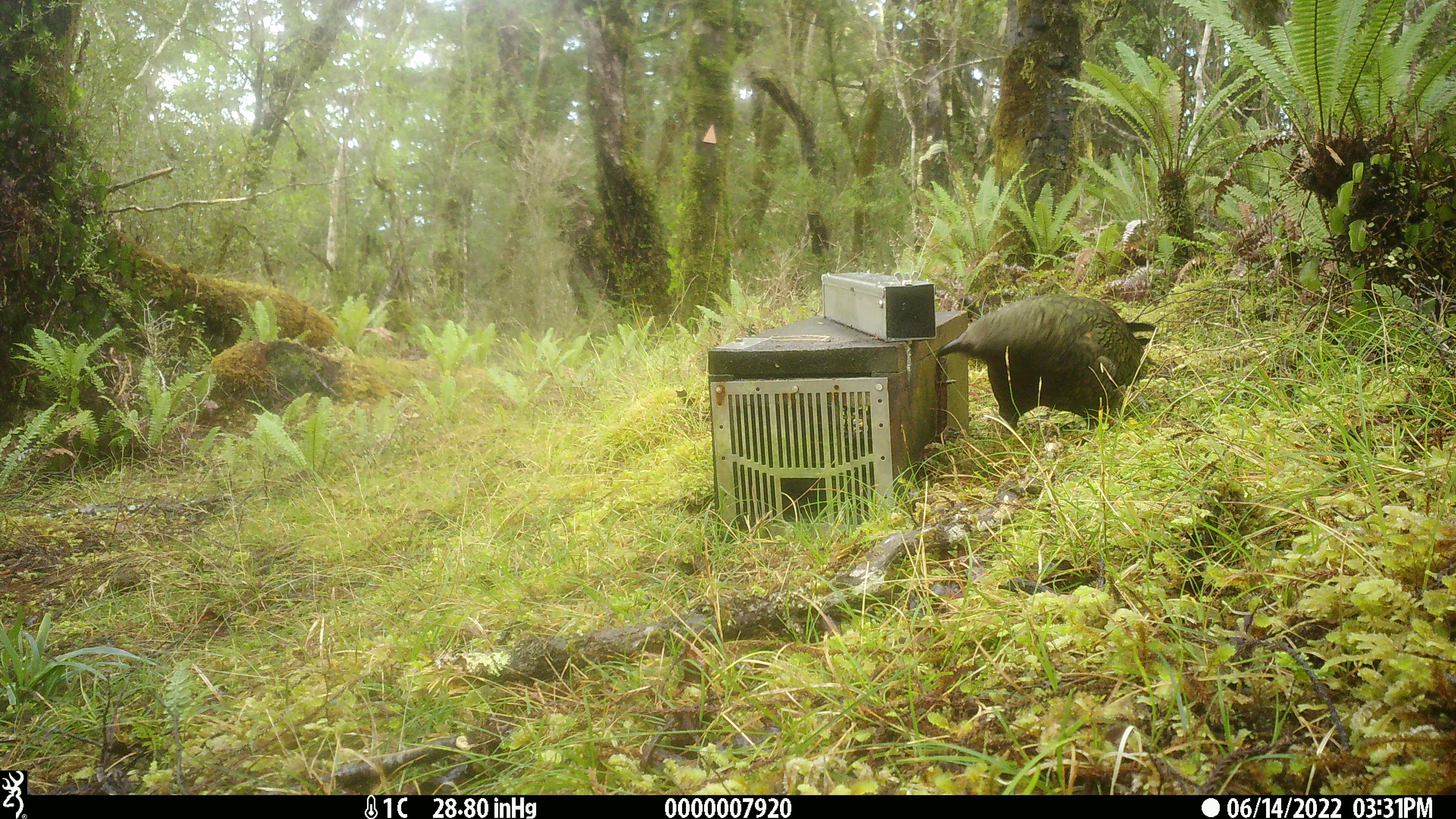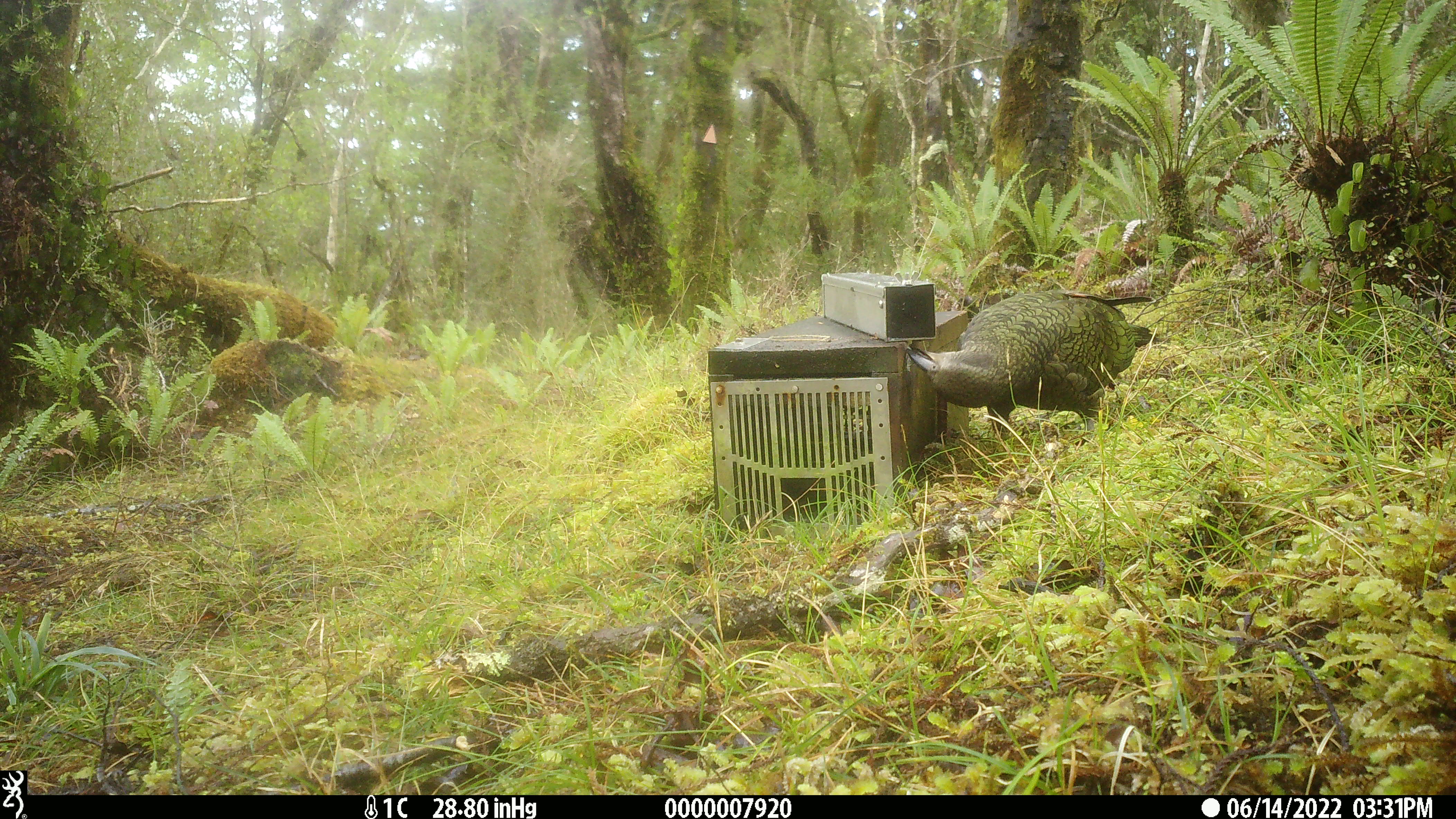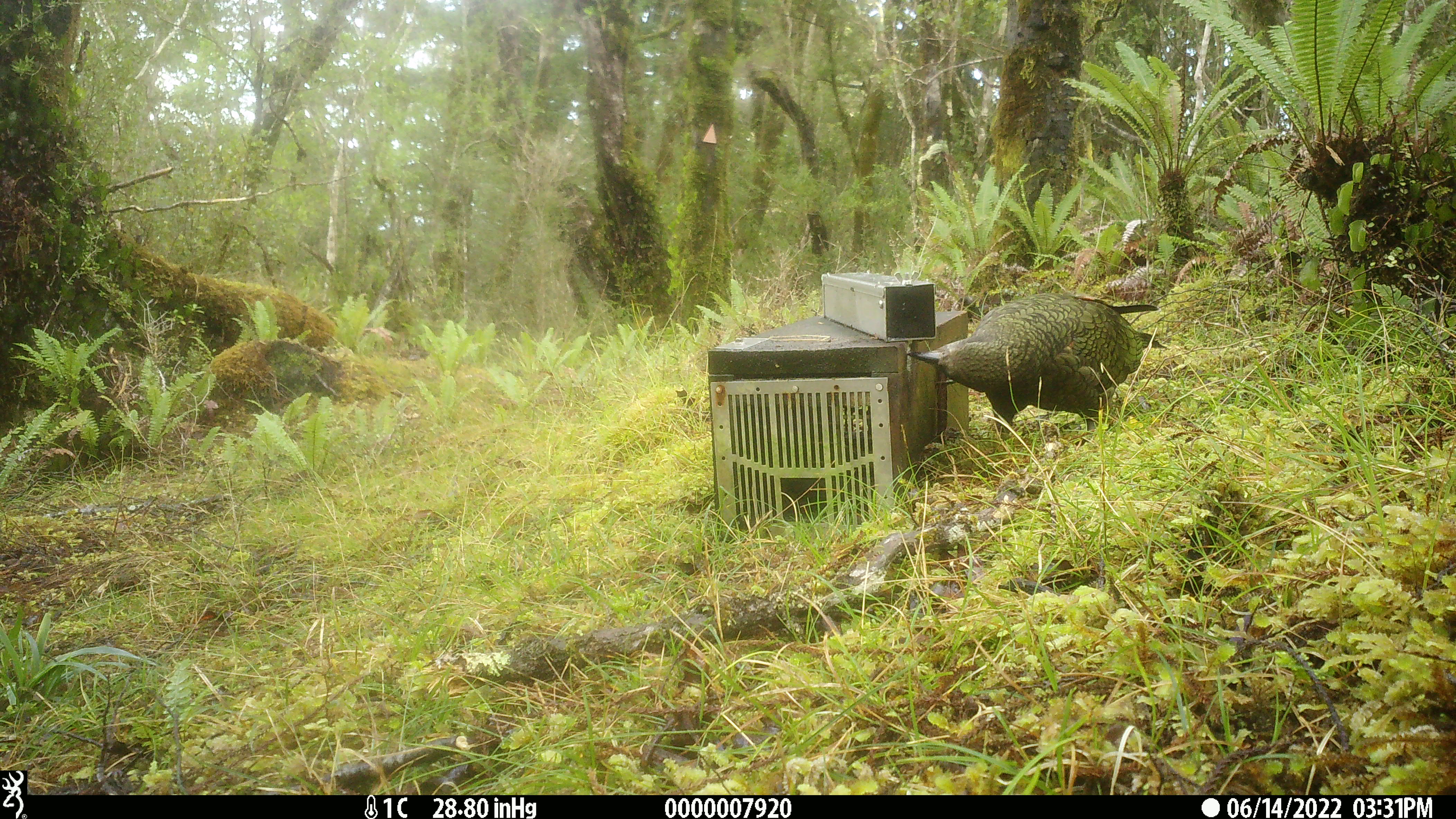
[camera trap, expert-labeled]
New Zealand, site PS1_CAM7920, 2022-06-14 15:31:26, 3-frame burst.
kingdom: Animalia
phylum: Chordata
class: Aves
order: Psittaciformes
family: Strigopidae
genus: Nestor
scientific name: Nestor notabilis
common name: kea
Kea (Nestor notabilis).